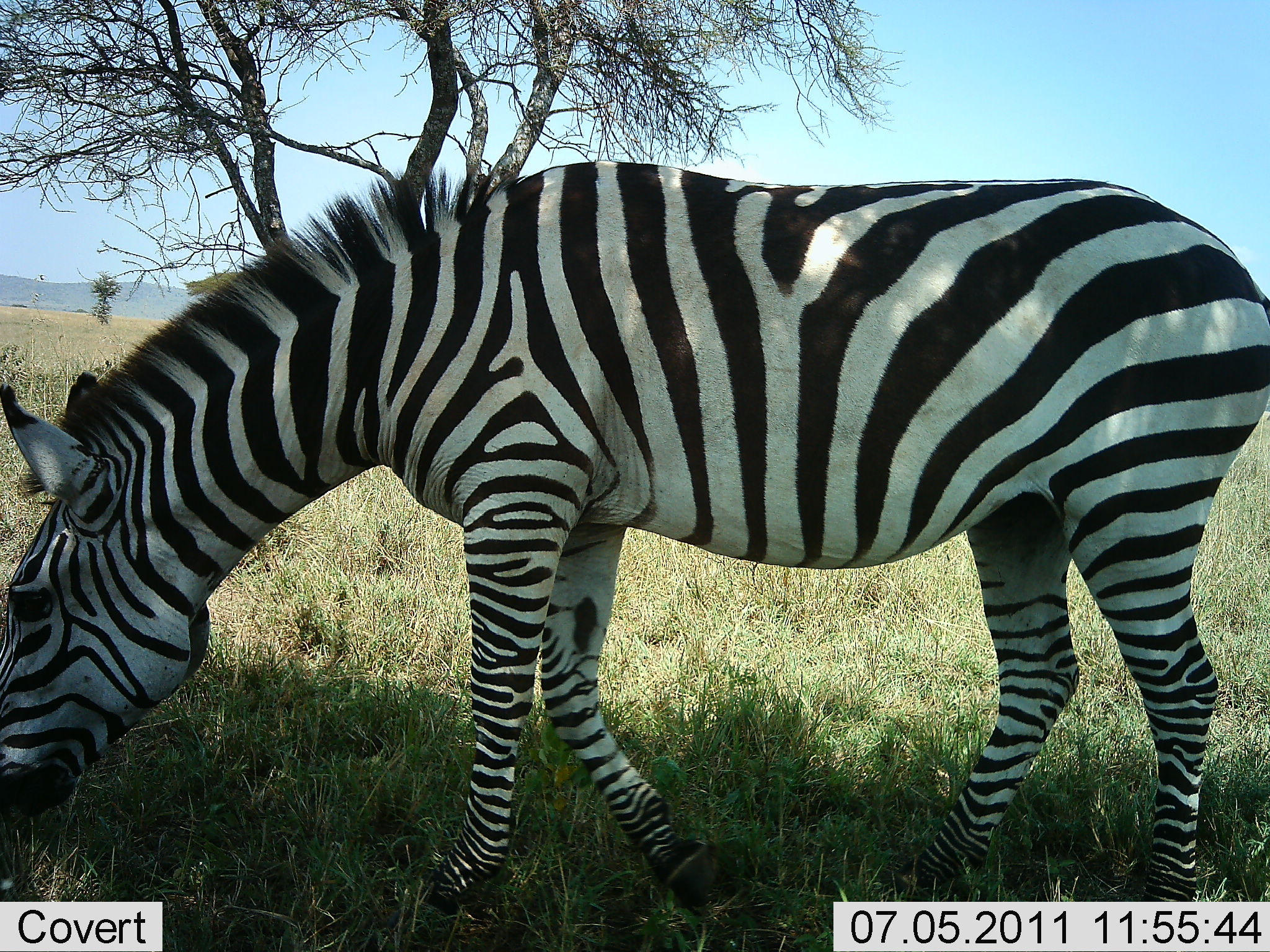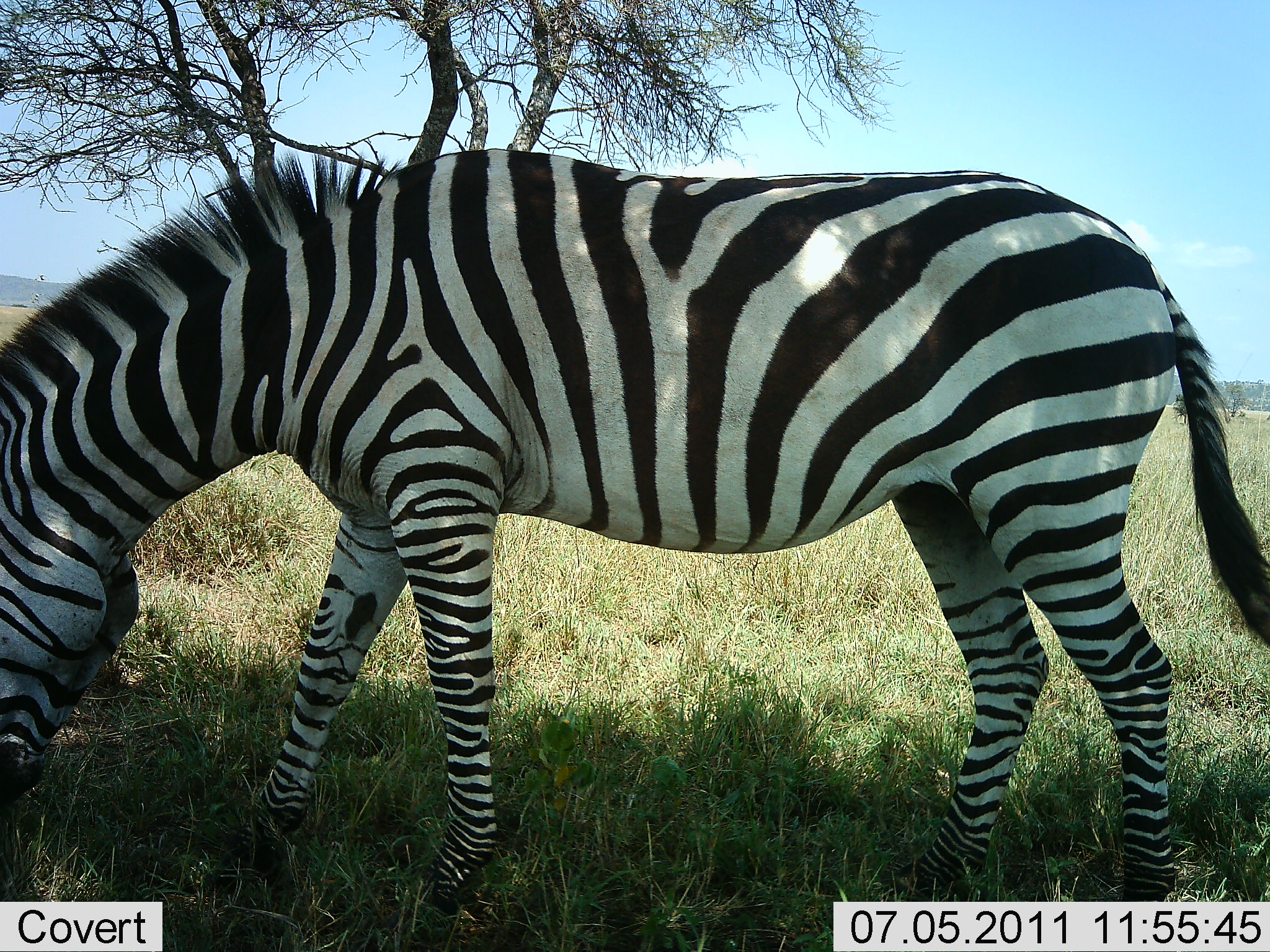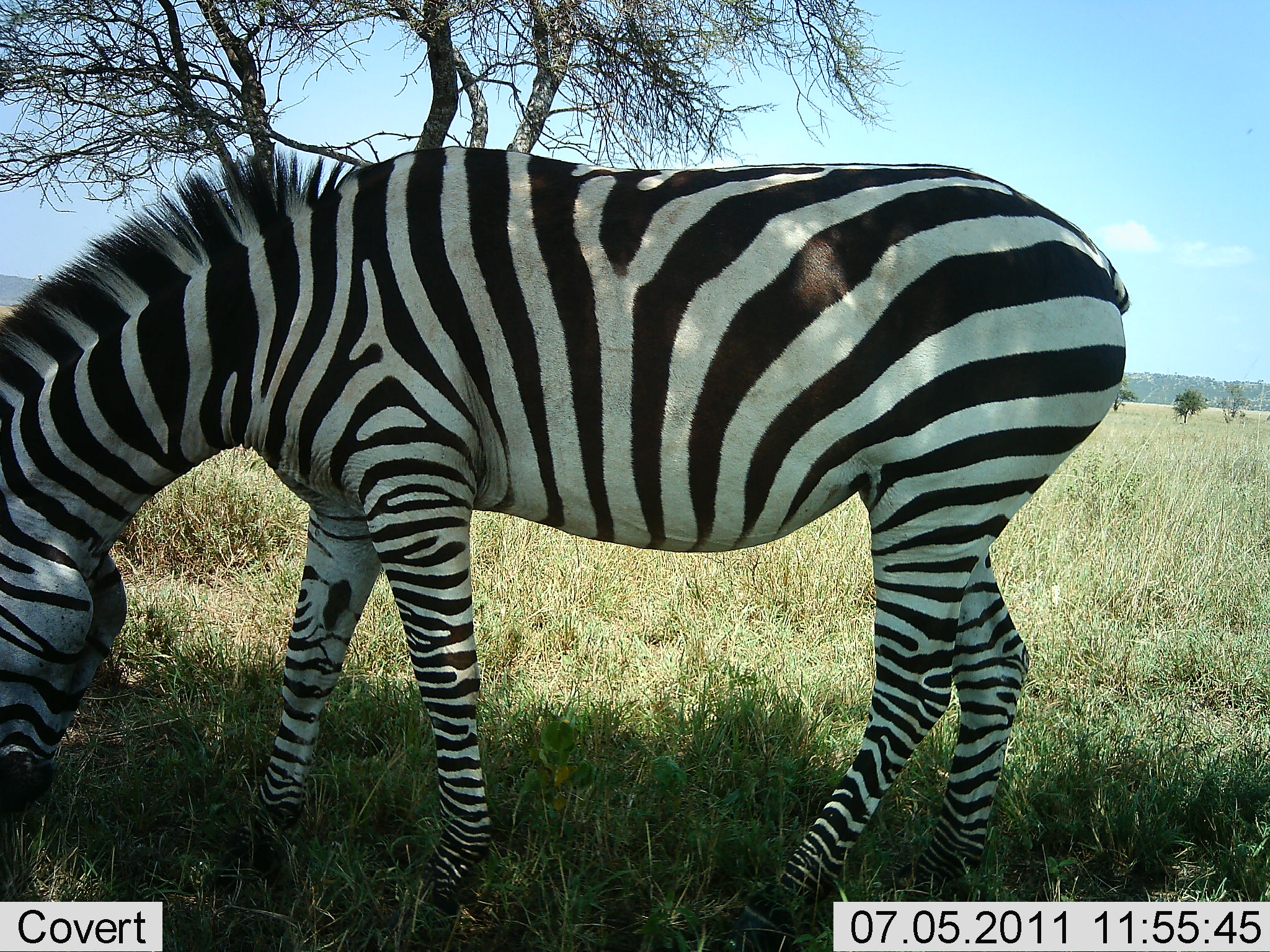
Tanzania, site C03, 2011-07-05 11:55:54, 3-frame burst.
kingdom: Animalia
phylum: Chordata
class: Mammalia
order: Perissodactyla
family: Equidae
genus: Equus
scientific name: Equus quagga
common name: plains zebra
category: zebra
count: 1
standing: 20%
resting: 0%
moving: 10%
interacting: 0%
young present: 0%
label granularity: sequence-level